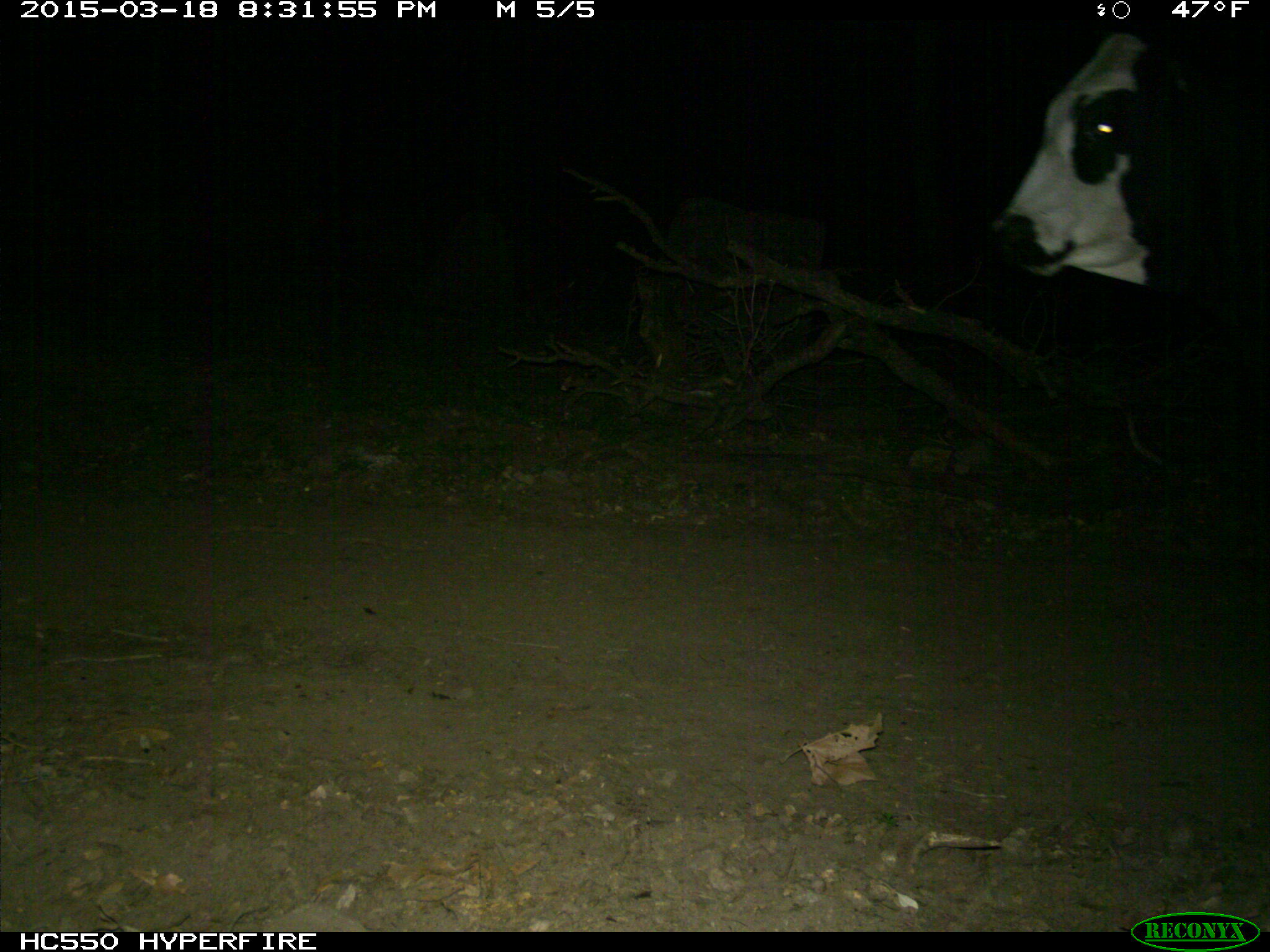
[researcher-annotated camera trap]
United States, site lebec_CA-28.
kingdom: Animalia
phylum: Chordata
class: Mammalia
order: Artiodactyla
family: Bovidae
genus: Bos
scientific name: Bos taurus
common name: domestic cow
Bos taurus (domestic cow).